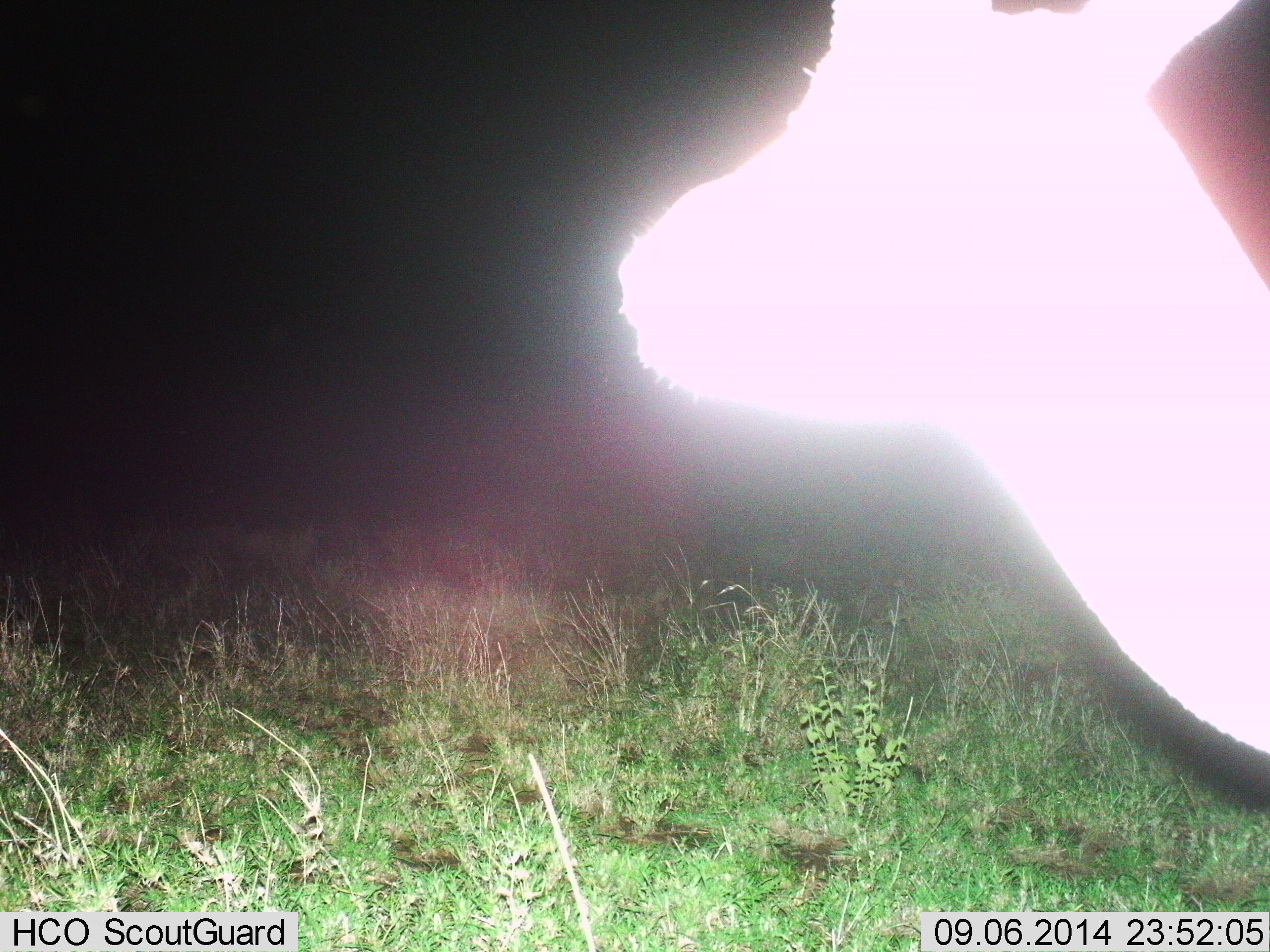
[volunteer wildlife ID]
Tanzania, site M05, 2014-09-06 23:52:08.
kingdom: Animalia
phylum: Chordata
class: Mammalia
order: Artiodactyla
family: Bovidae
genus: Eudorcas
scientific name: Eudorcas thomsonii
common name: thomson's gazelle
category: gazellethomsons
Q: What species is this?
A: Gazellethomsons (thomson's gazelle) (Eudorcas thomsonii).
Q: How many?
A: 1.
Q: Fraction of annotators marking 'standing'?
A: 86%.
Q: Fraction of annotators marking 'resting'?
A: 0%.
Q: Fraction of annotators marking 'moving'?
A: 14%.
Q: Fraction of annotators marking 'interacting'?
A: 0%.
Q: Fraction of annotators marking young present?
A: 0%.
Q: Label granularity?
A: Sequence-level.